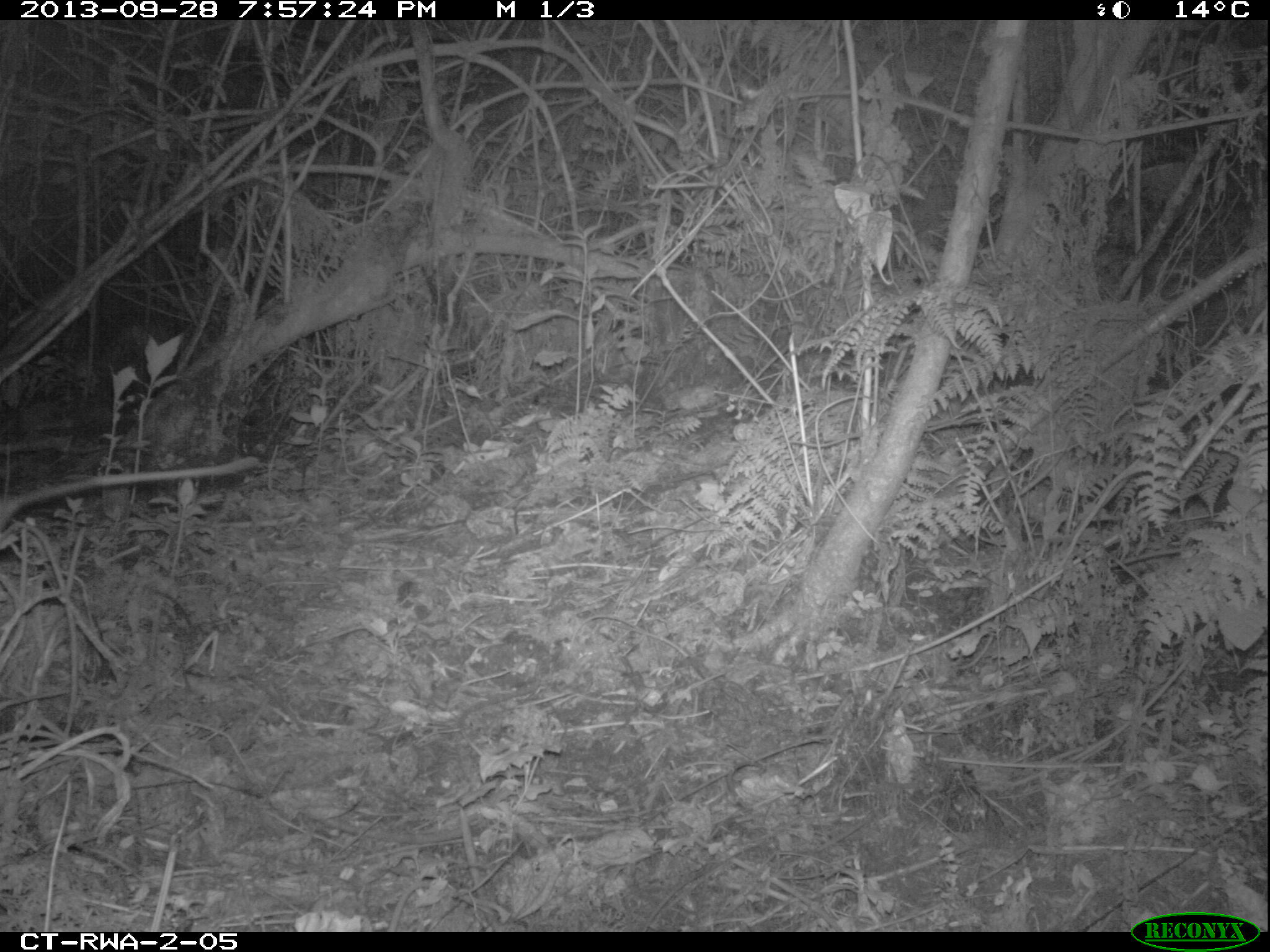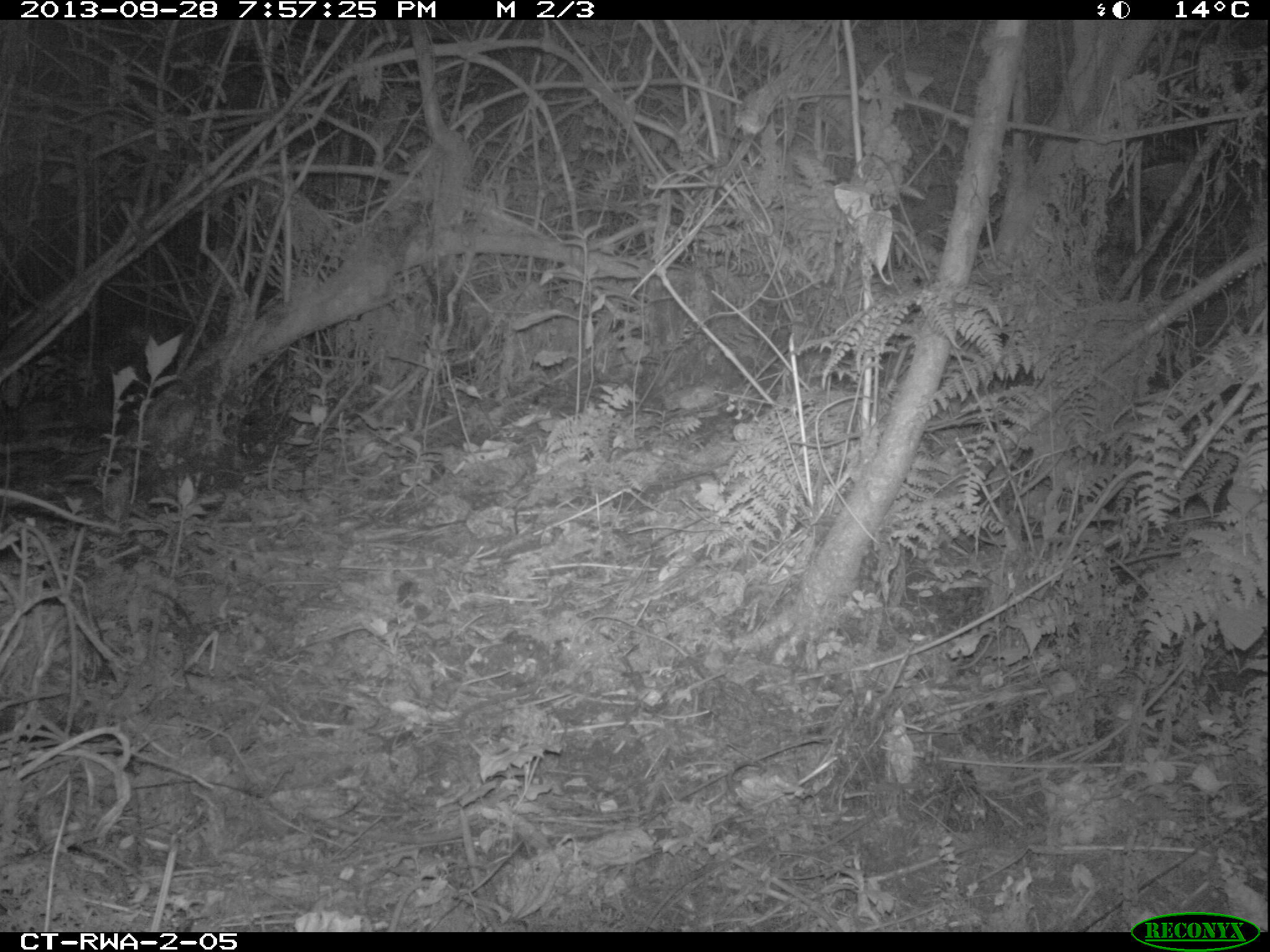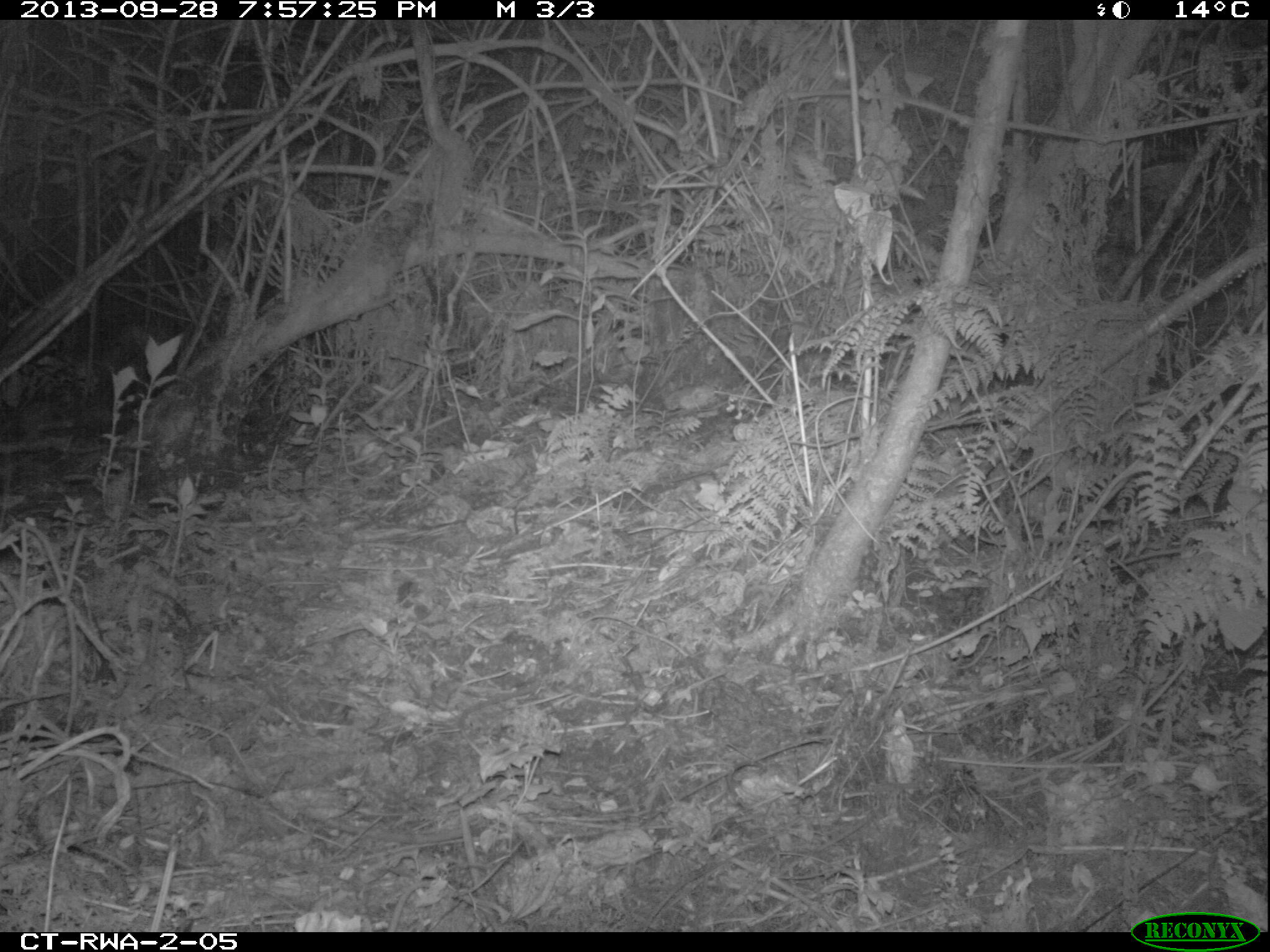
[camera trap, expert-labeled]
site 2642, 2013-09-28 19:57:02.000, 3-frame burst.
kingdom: Animalia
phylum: Chordata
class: Mammalia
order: Rodentia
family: Nesomyidae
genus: Cricetomys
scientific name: Cricetomys gambianus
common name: african giant pouched rat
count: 1